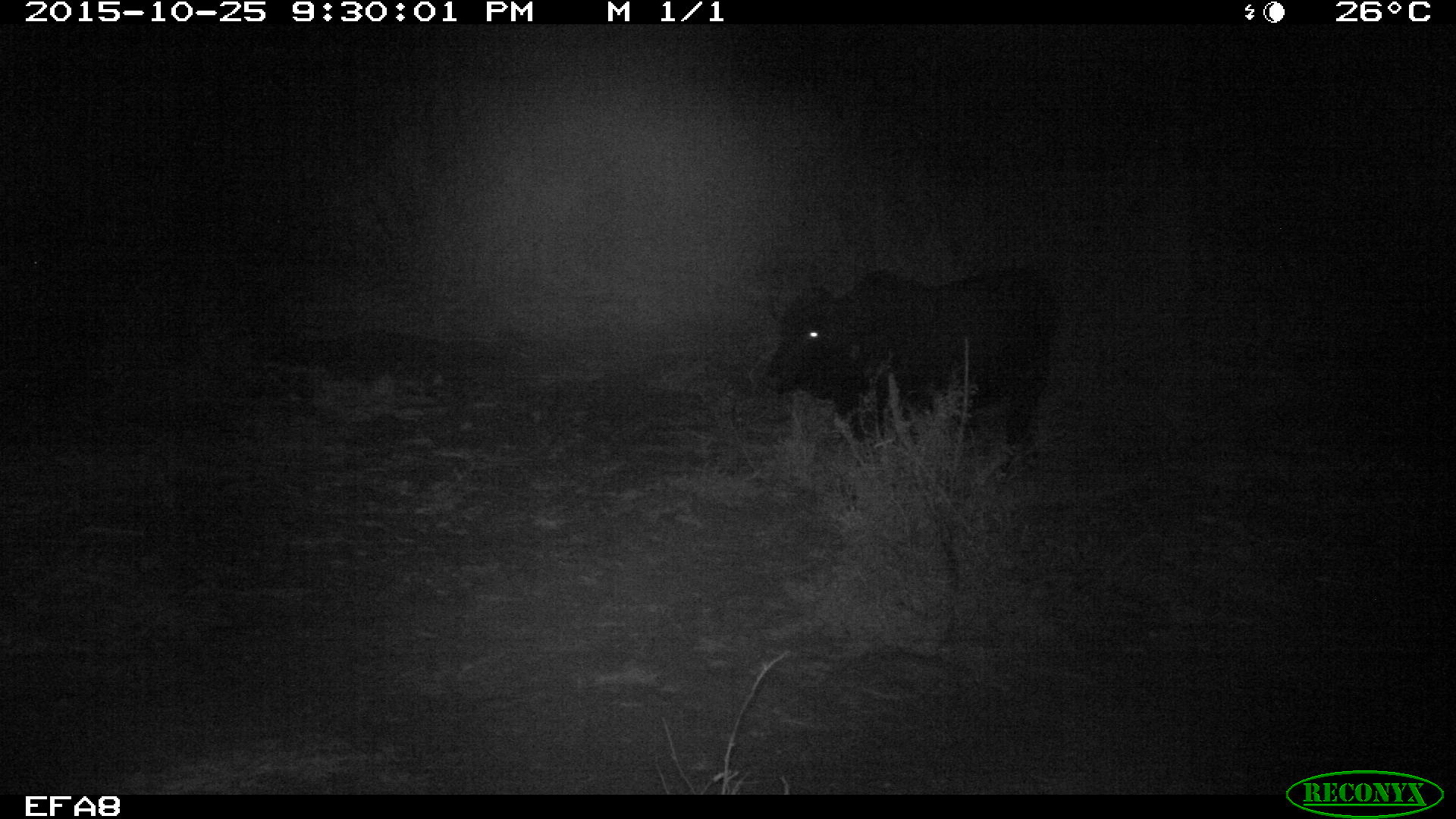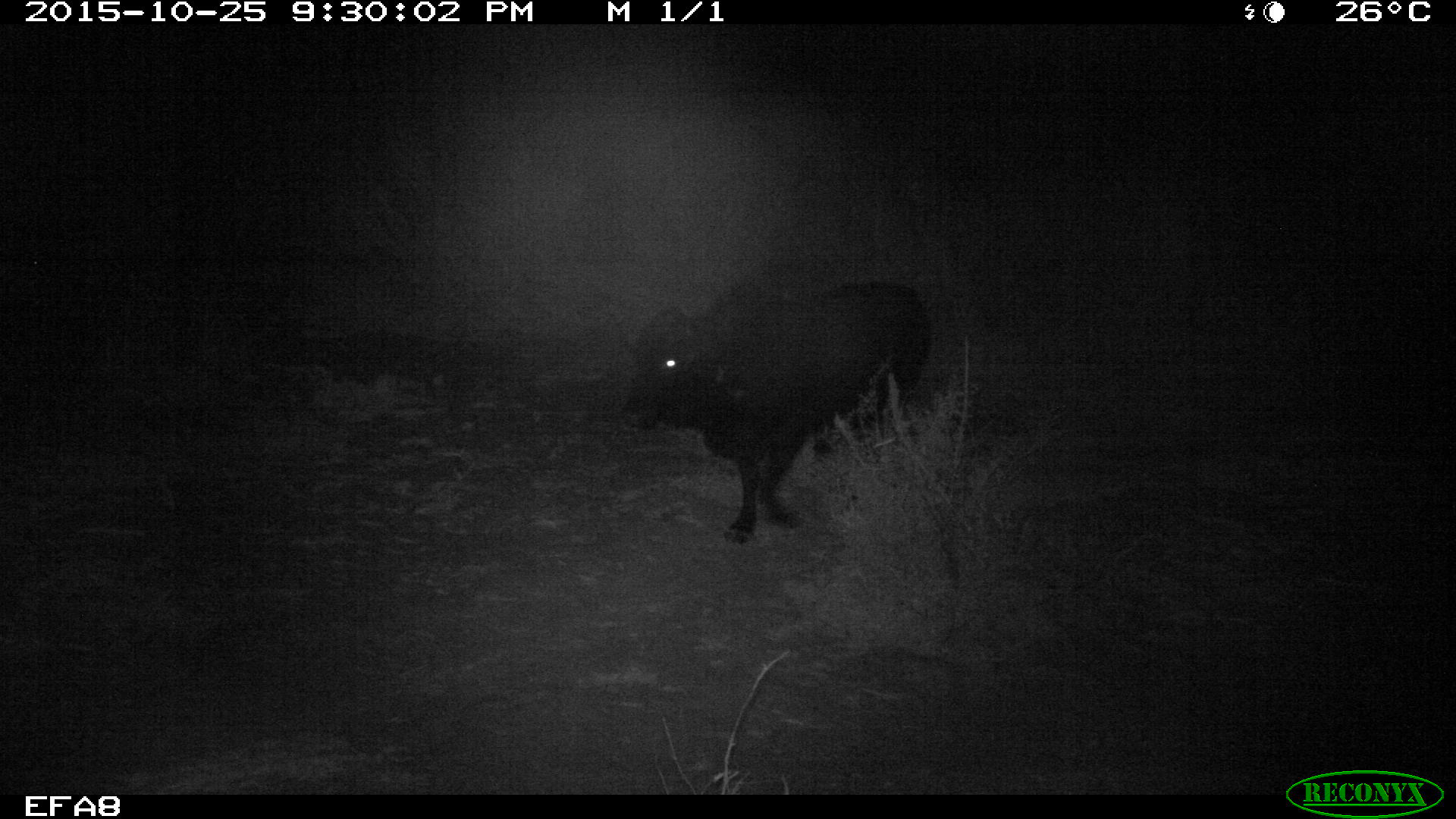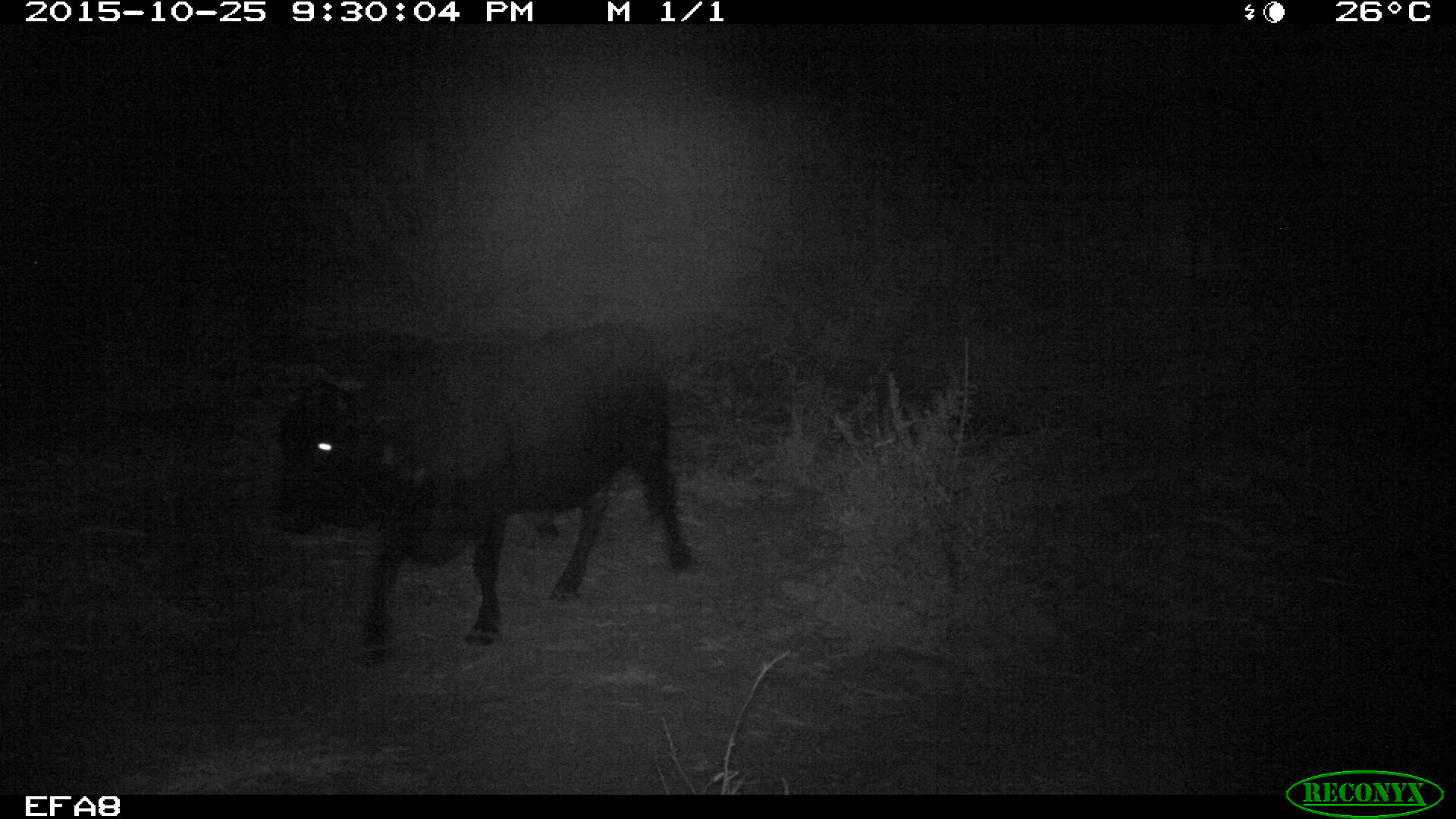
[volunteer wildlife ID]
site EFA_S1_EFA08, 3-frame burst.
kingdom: Animalia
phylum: Chordata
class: Mammalia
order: Artiodactyla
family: Bovidae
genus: Bos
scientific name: Bos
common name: cattle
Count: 1.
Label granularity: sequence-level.